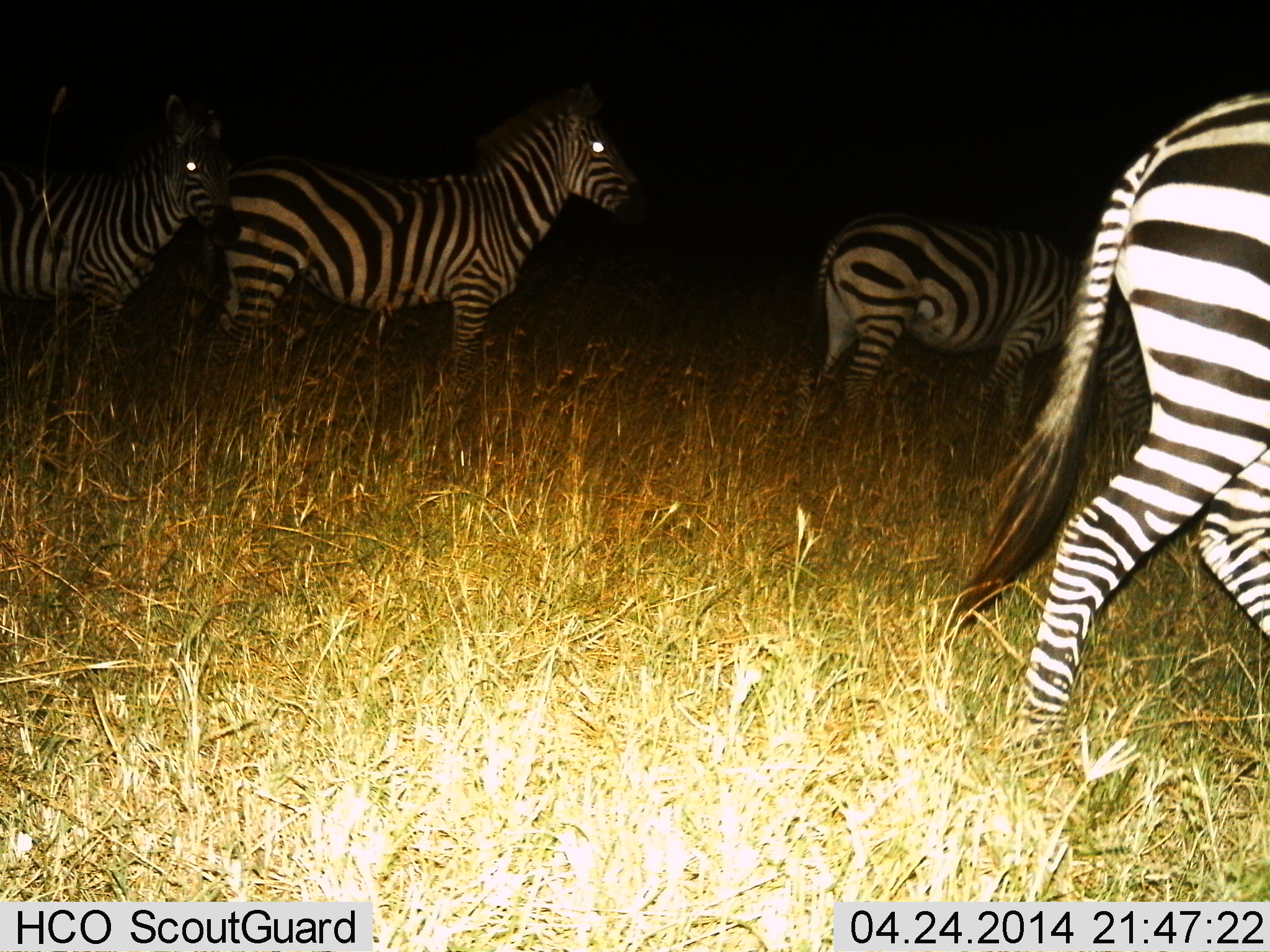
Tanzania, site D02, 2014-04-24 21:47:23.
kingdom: Animalia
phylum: Chordata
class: Mammalia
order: Perissodactyla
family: Equidae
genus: Equus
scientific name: Equus quagga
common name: plains zebra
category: zebra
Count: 4.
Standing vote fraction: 70%.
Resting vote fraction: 0%.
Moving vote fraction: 70%.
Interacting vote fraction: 0%.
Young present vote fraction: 0%.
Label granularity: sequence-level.